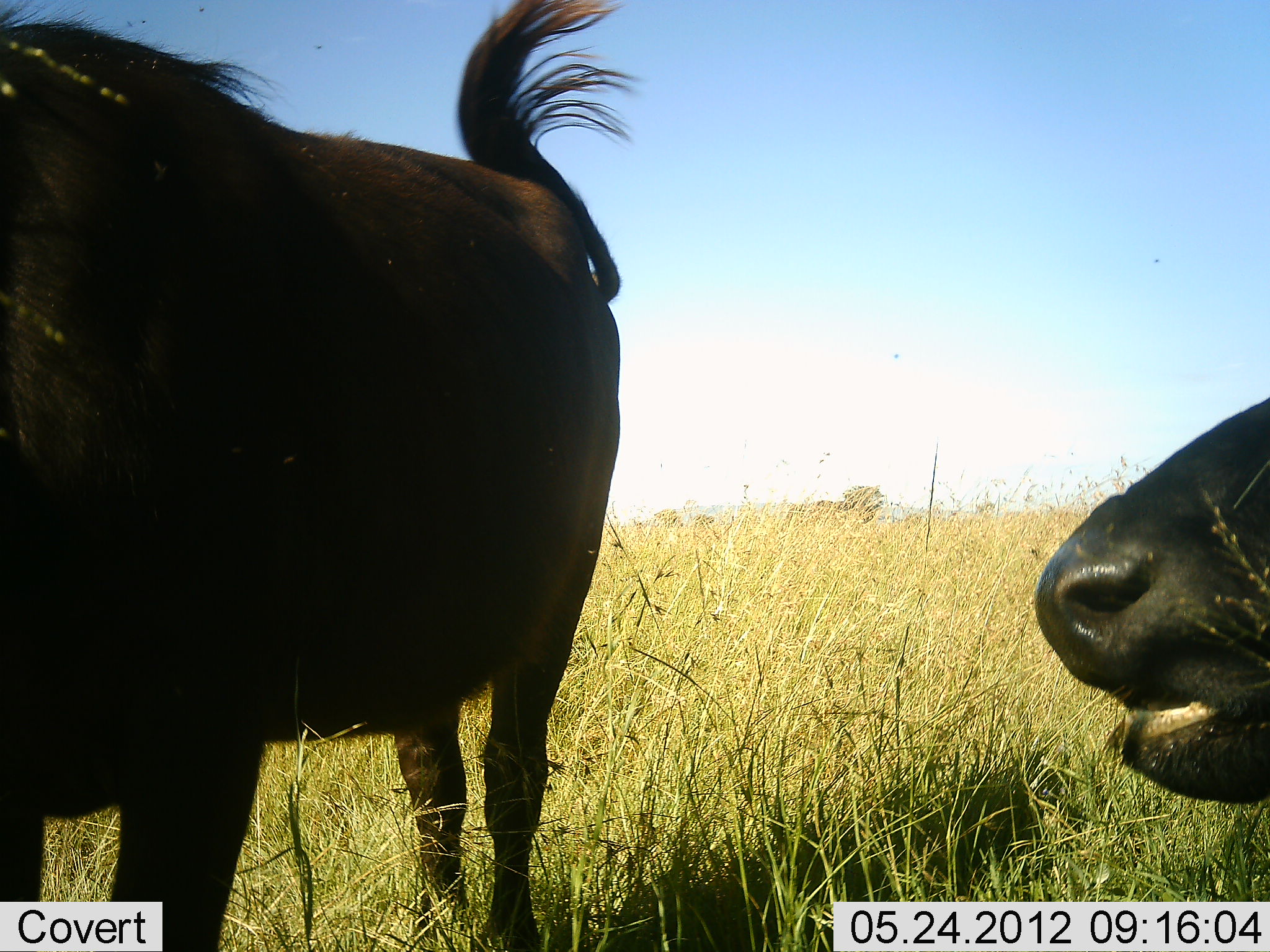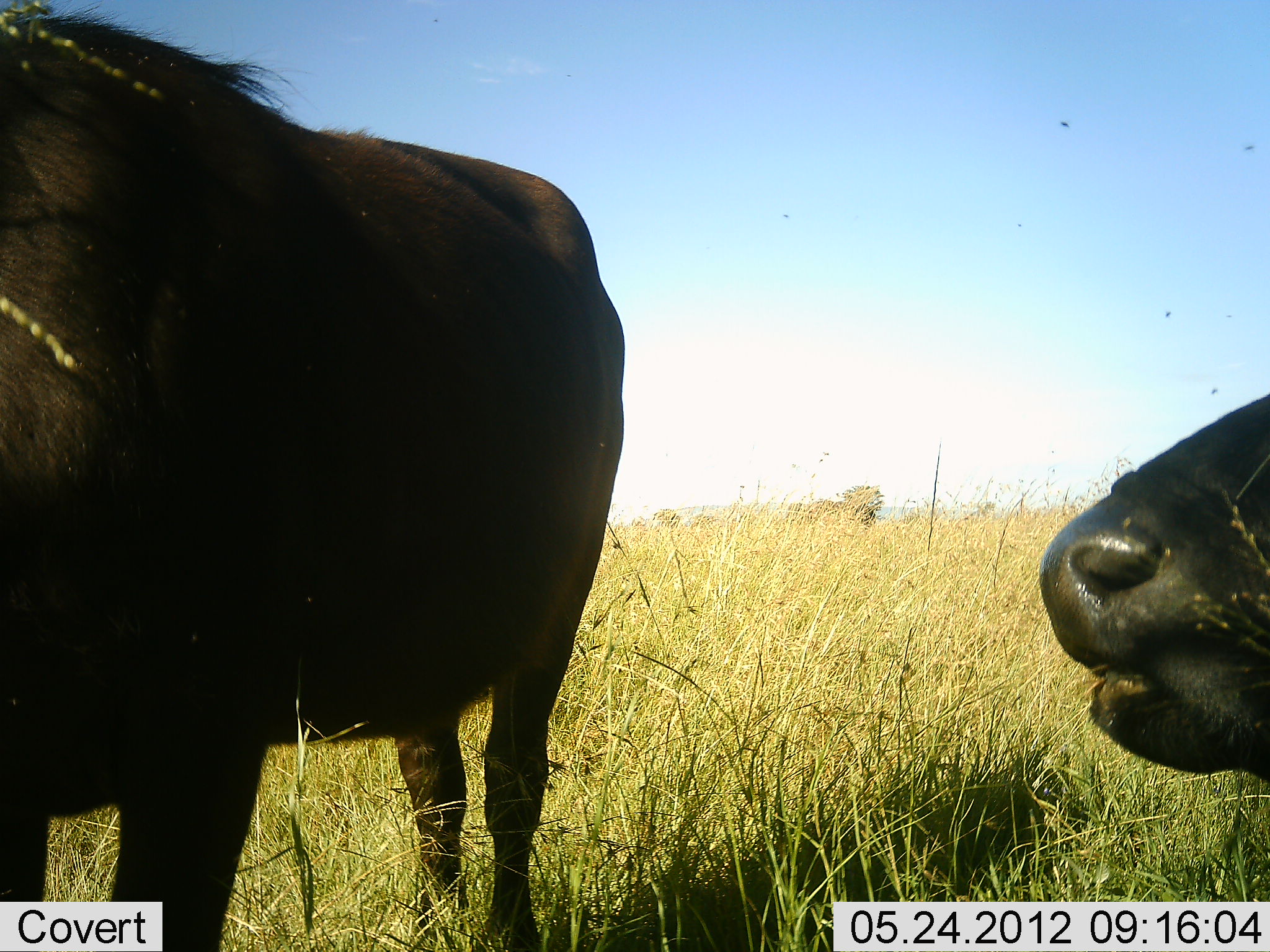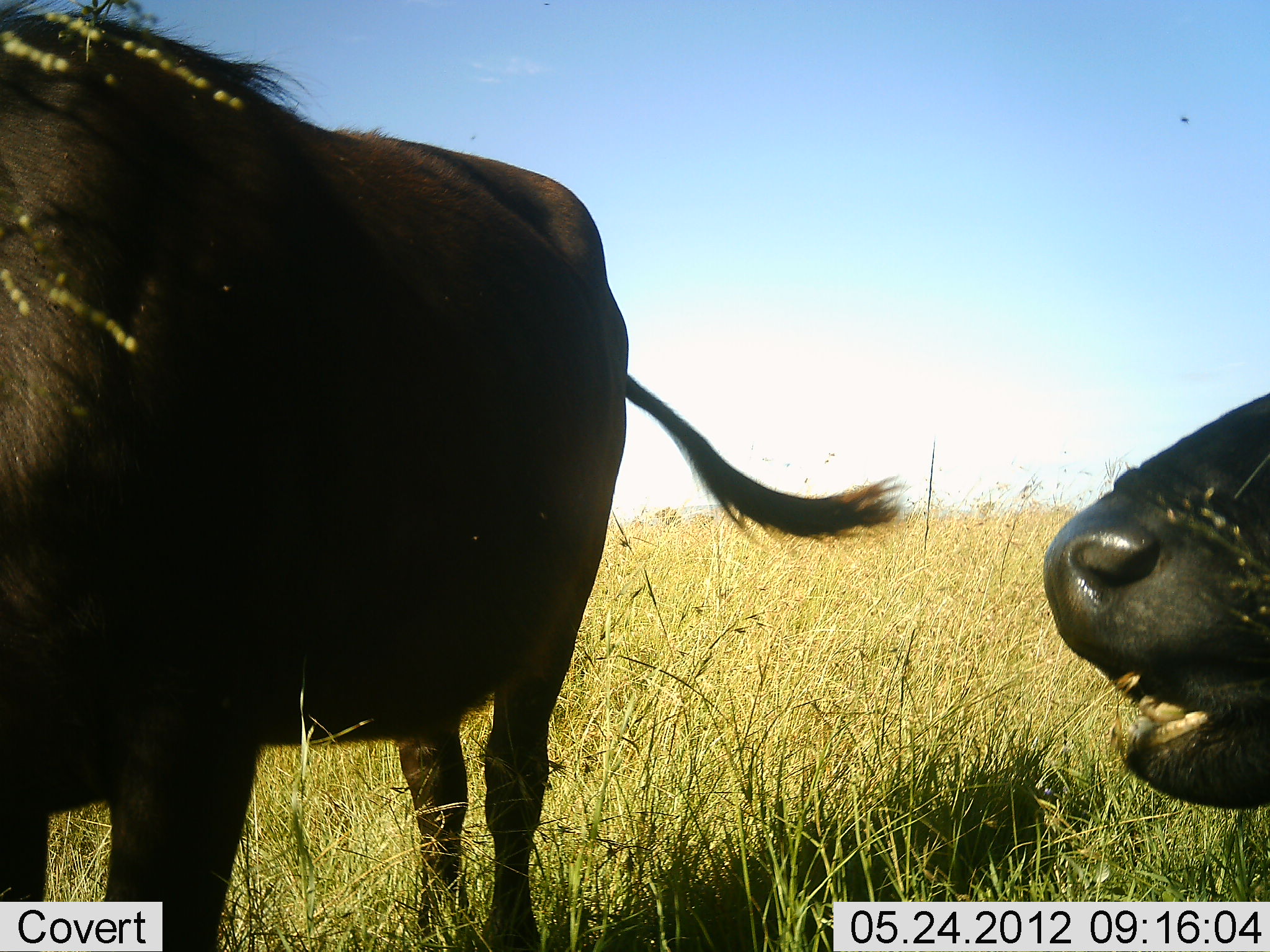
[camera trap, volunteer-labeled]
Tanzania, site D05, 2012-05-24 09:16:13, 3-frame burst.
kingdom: Animalia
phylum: Chordata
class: Mammalia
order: Artiodactyla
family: Bovidae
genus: Syncerus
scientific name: Syncerus caffer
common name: cape buffalo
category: buffalo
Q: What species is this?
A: Buffalo (cape buffalo) (Syncerus caffer).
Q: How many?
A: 2.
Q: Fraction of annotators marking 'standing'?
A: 90%.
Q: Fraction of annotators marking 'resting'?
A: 60%.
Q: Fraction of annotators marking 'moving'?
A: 0%.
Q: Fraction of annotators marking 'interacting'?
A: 0%.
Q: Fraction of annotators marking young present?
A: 0%.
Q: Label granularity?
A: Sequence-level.